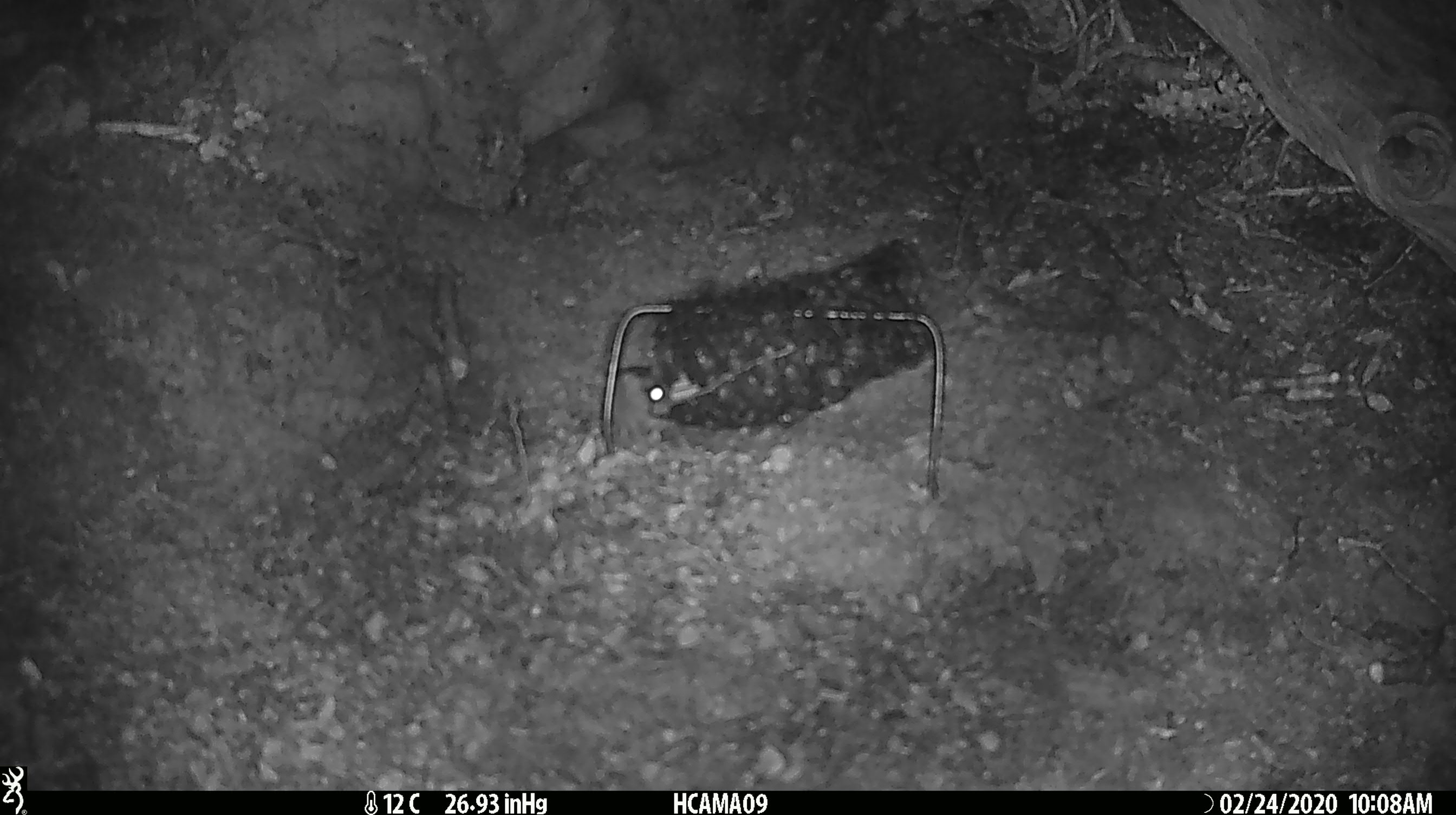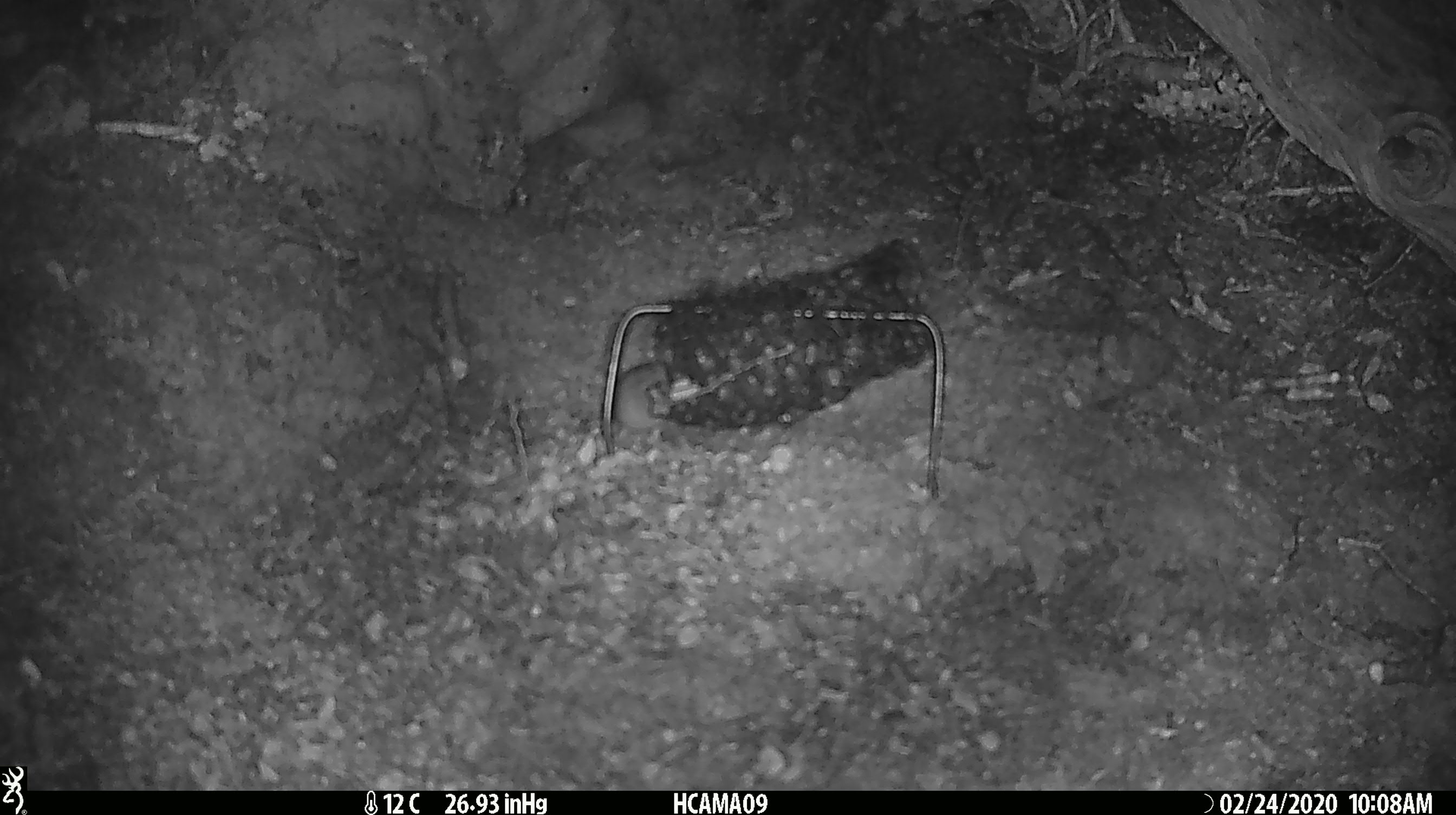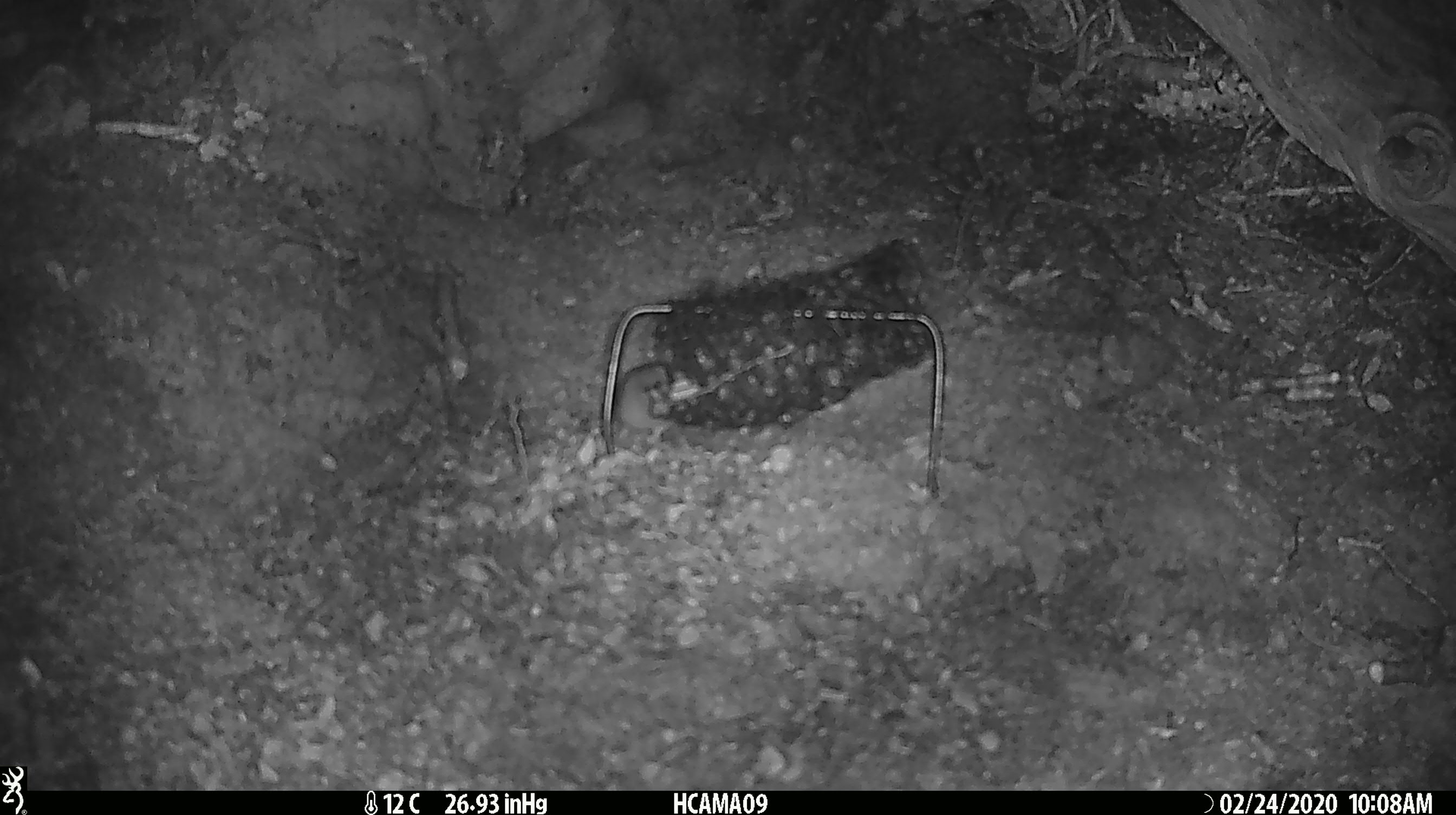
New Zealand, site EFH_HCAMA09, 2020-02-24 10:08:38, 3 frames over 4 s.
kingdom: Animalia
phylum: Chordata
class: Mammalia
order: Rodentia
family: Muridae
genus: Mus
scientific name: Mus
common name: mouse